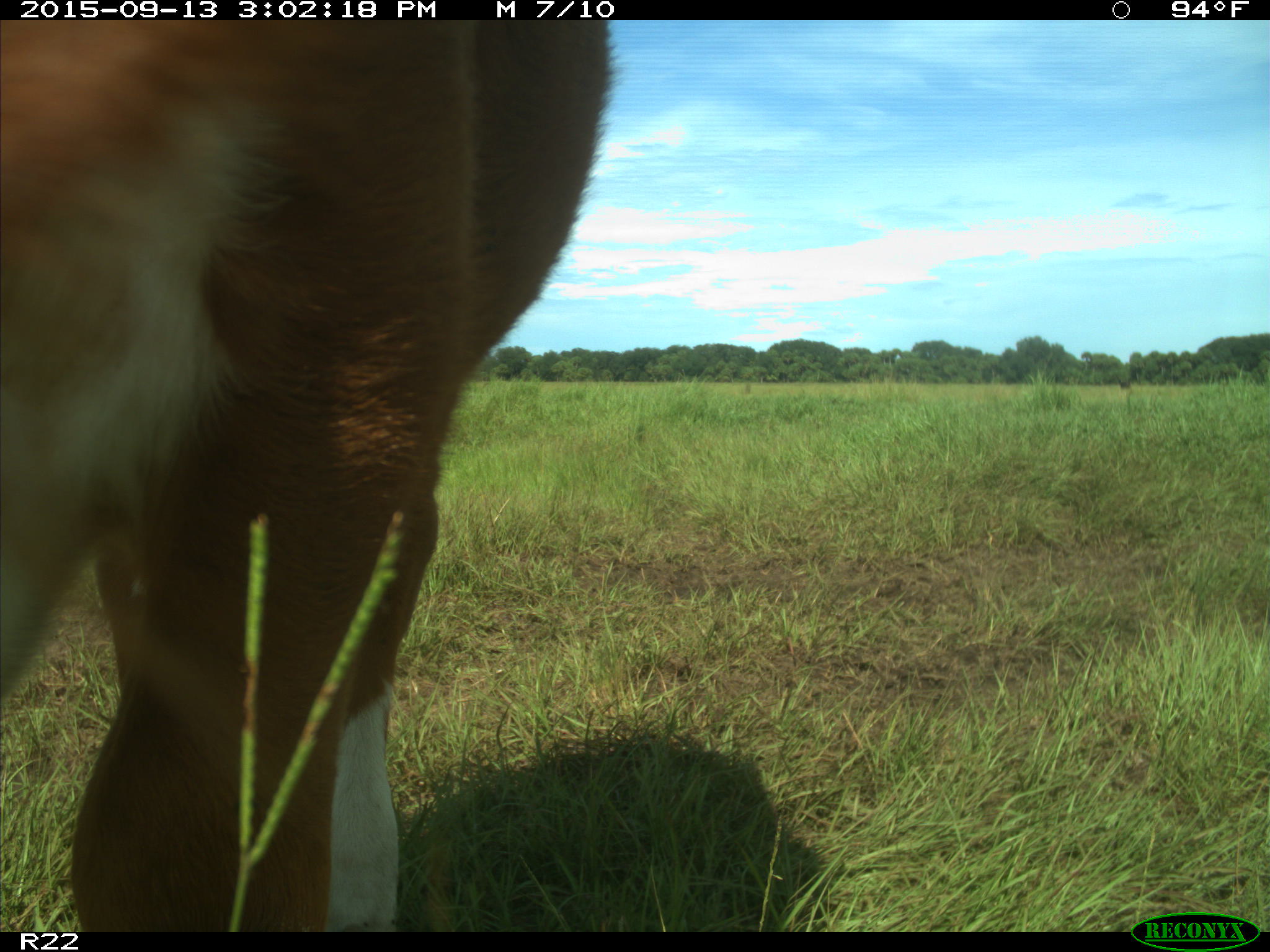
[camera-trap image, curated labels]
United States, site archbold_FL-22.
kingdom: Animalia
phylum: Chordata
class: Mammalia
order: Artiodactyla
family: Bovidae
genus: Bos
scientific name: Bos taurus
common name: domestic cow